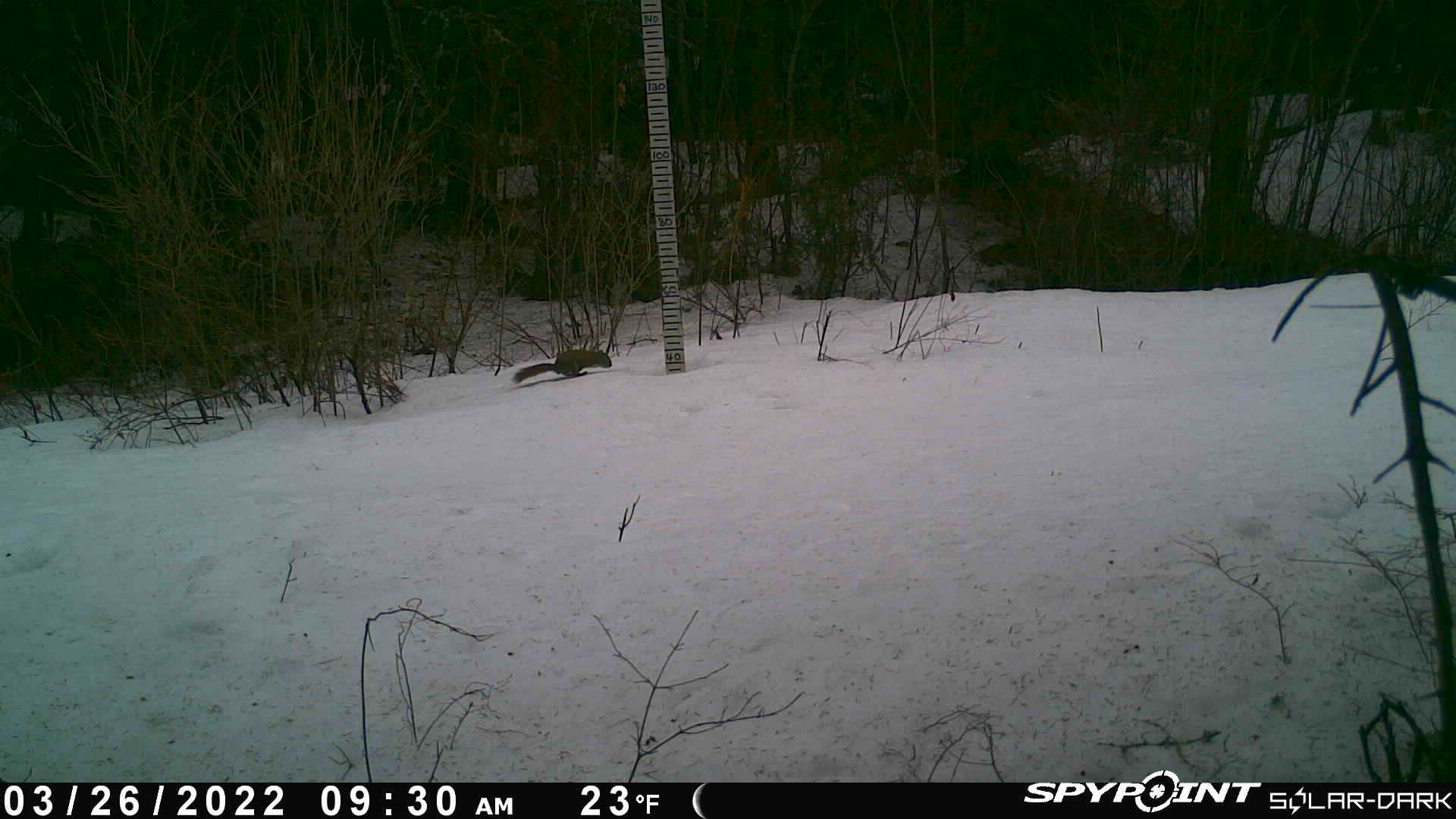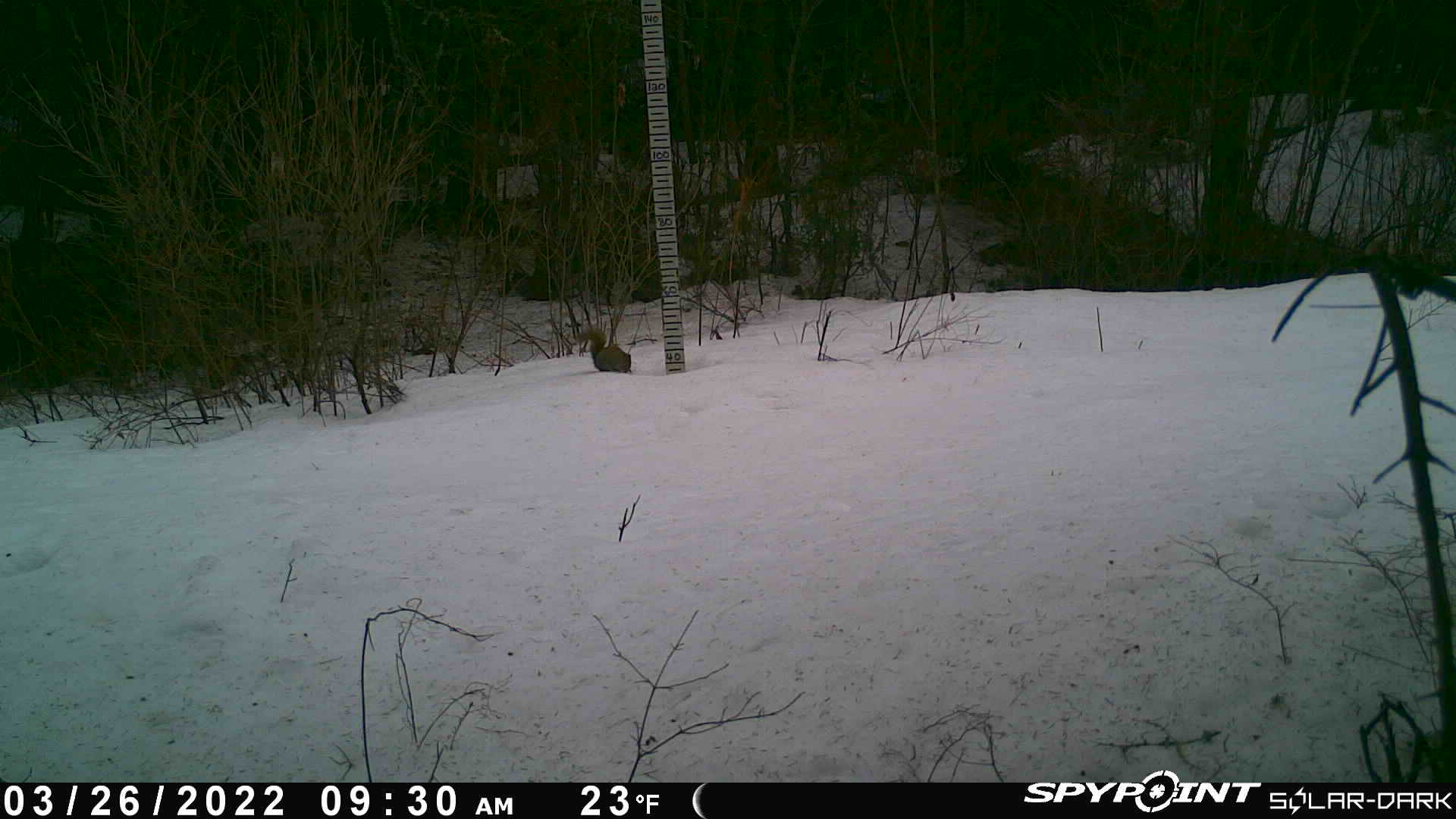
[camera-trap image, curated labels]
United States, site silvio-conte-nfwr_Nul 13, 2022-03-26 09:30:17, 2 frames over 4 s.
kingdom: Animalia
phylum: Chordata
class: Mammalia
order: Rodentia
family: Sciuridae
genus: Tamiasciurus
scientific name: Tamiasciurus hudsonicus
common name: red squirrel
Red squirrel (Tamiasciurus hudsonicus).